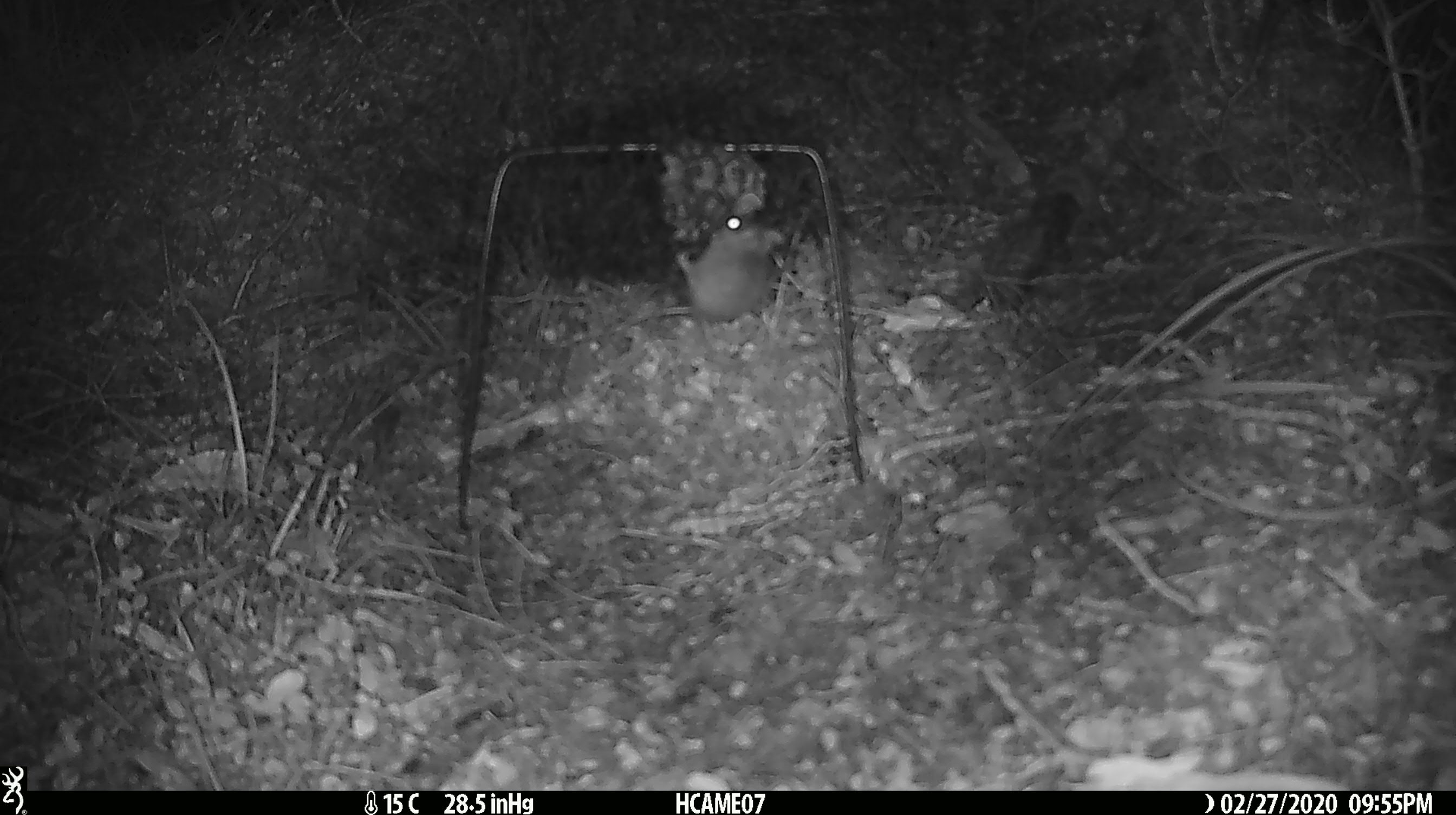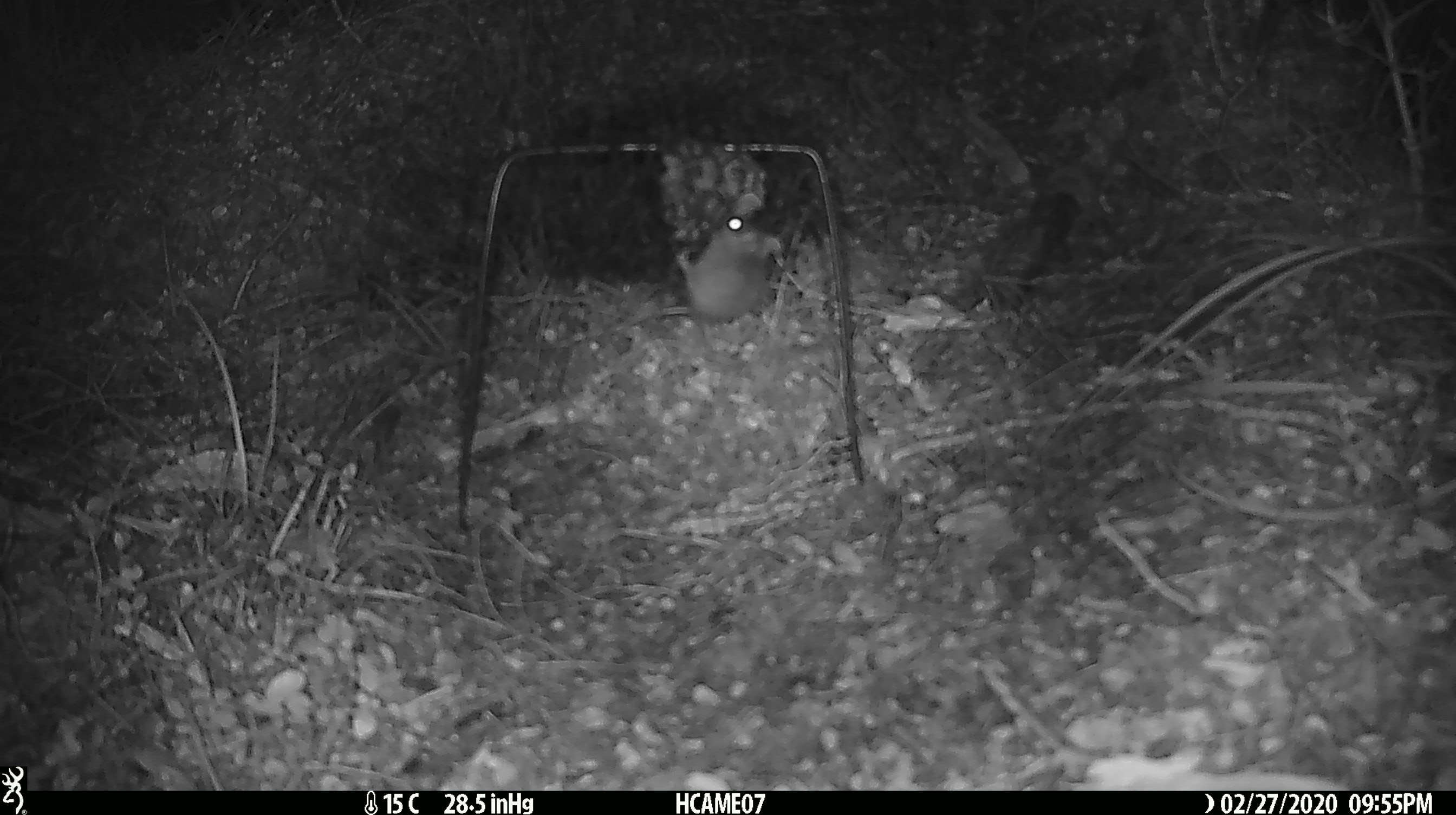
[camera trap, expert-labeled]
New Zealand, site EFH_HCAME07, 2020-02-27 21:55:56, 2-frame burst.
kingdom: Animalia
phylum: Chordata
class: Mammalia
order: Rodentia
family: Muridae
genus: Mus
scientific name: Mus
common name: mouse